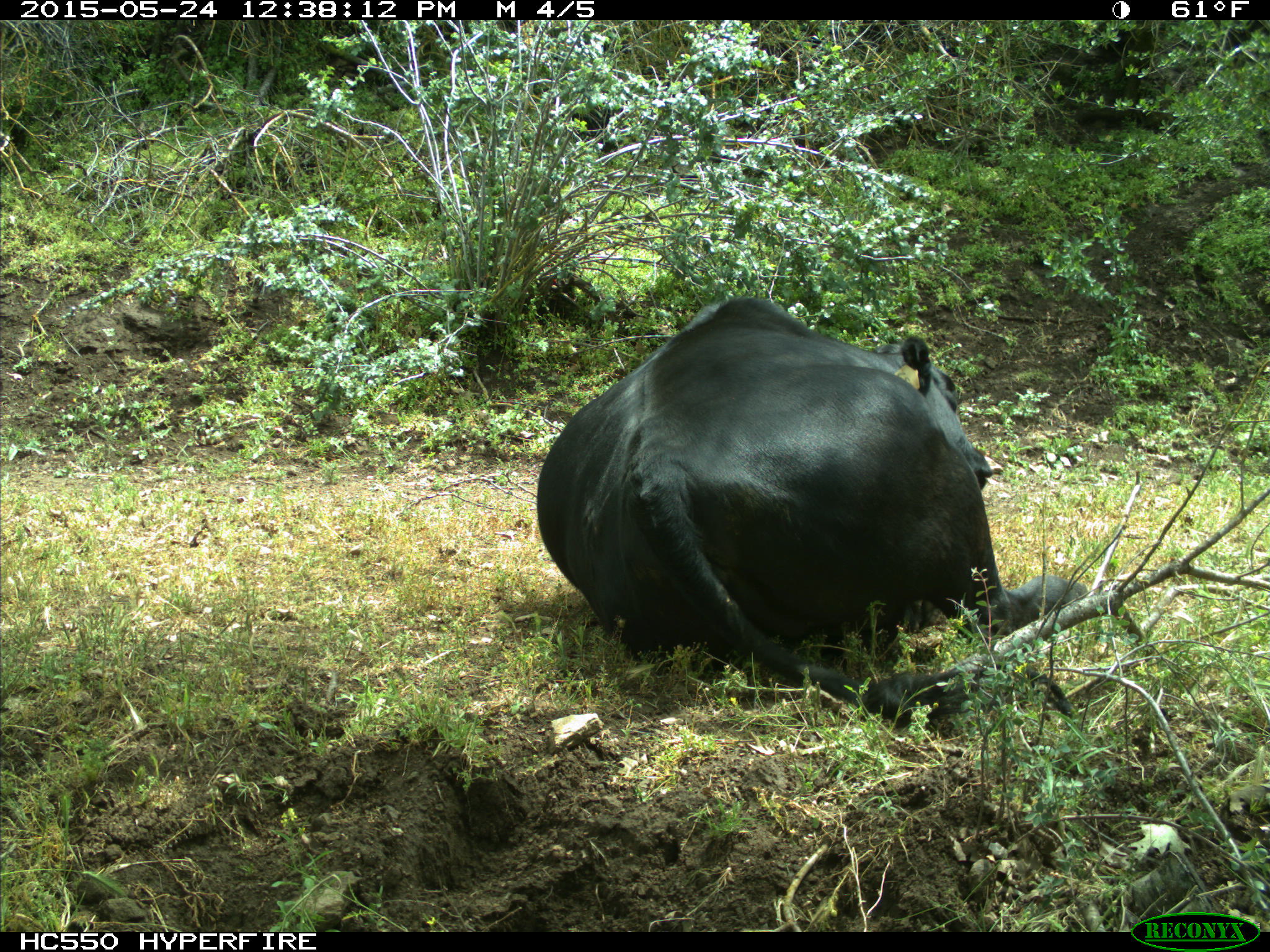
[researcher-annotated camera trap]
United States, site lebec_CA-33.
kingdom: Animalia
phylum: Chordata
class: Mammalia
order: Artiodactyla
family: Bovidae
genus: Bos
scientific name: Bos taurus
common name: domestic cow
Bos taurus (domestic cow).